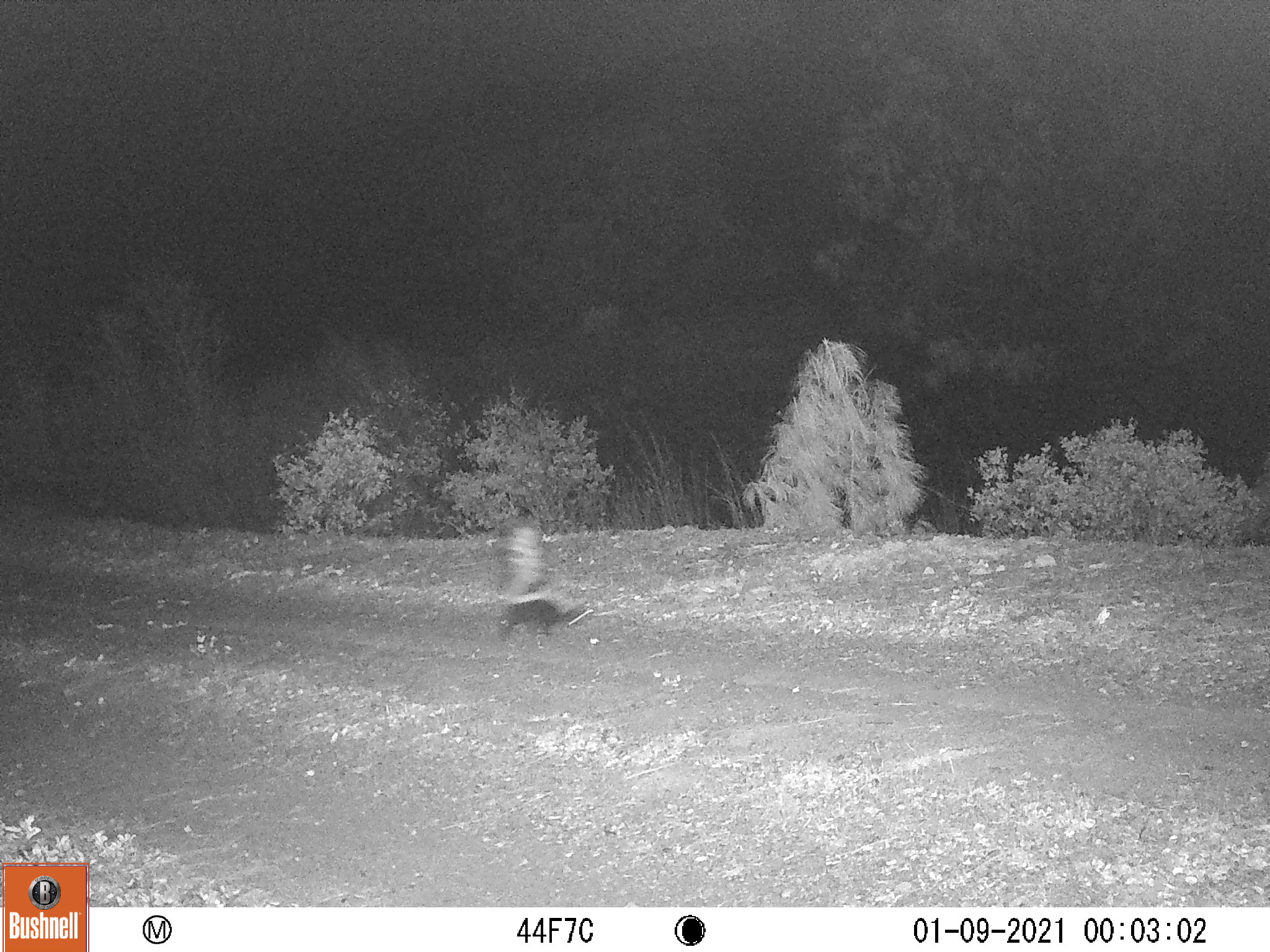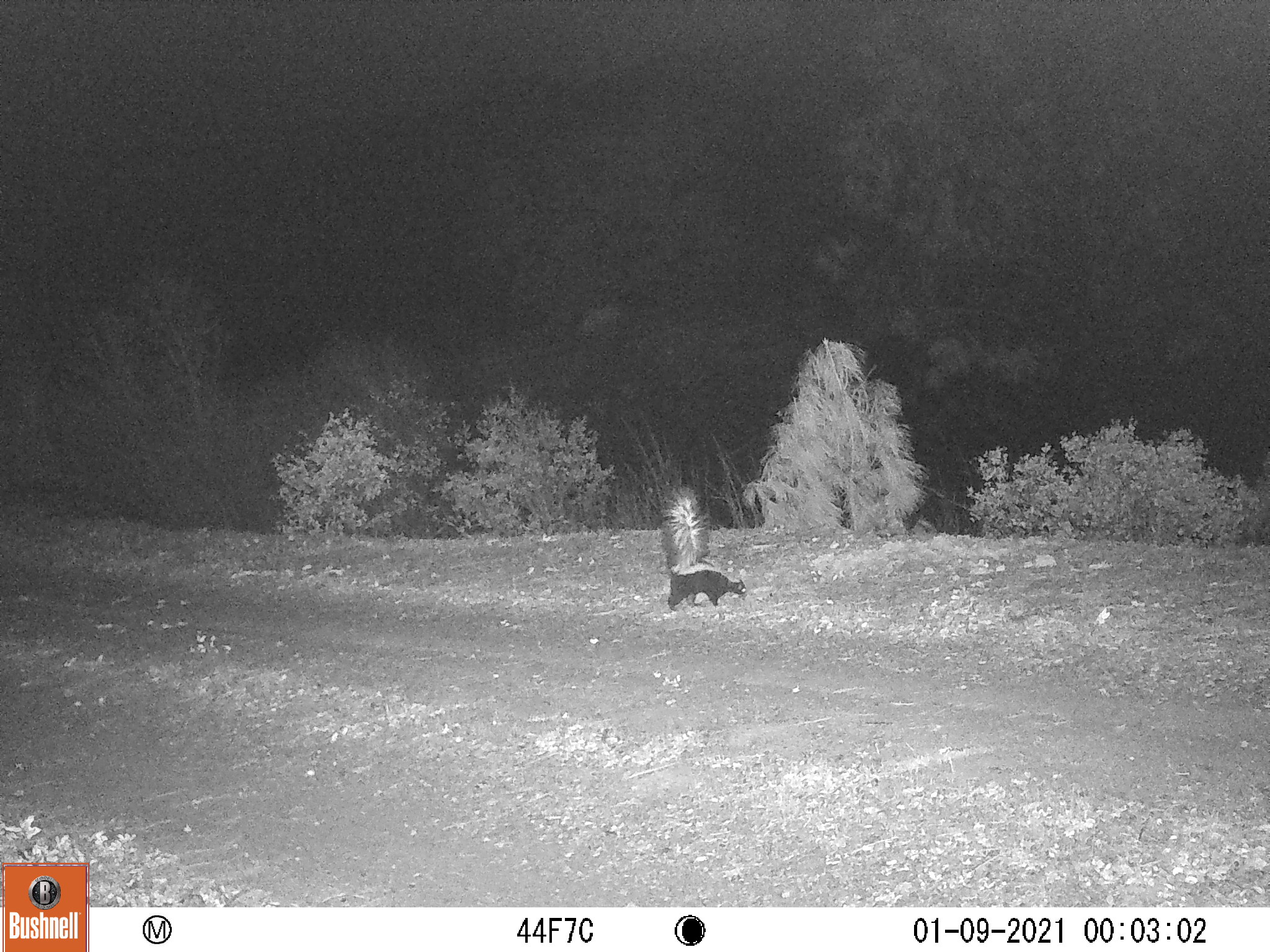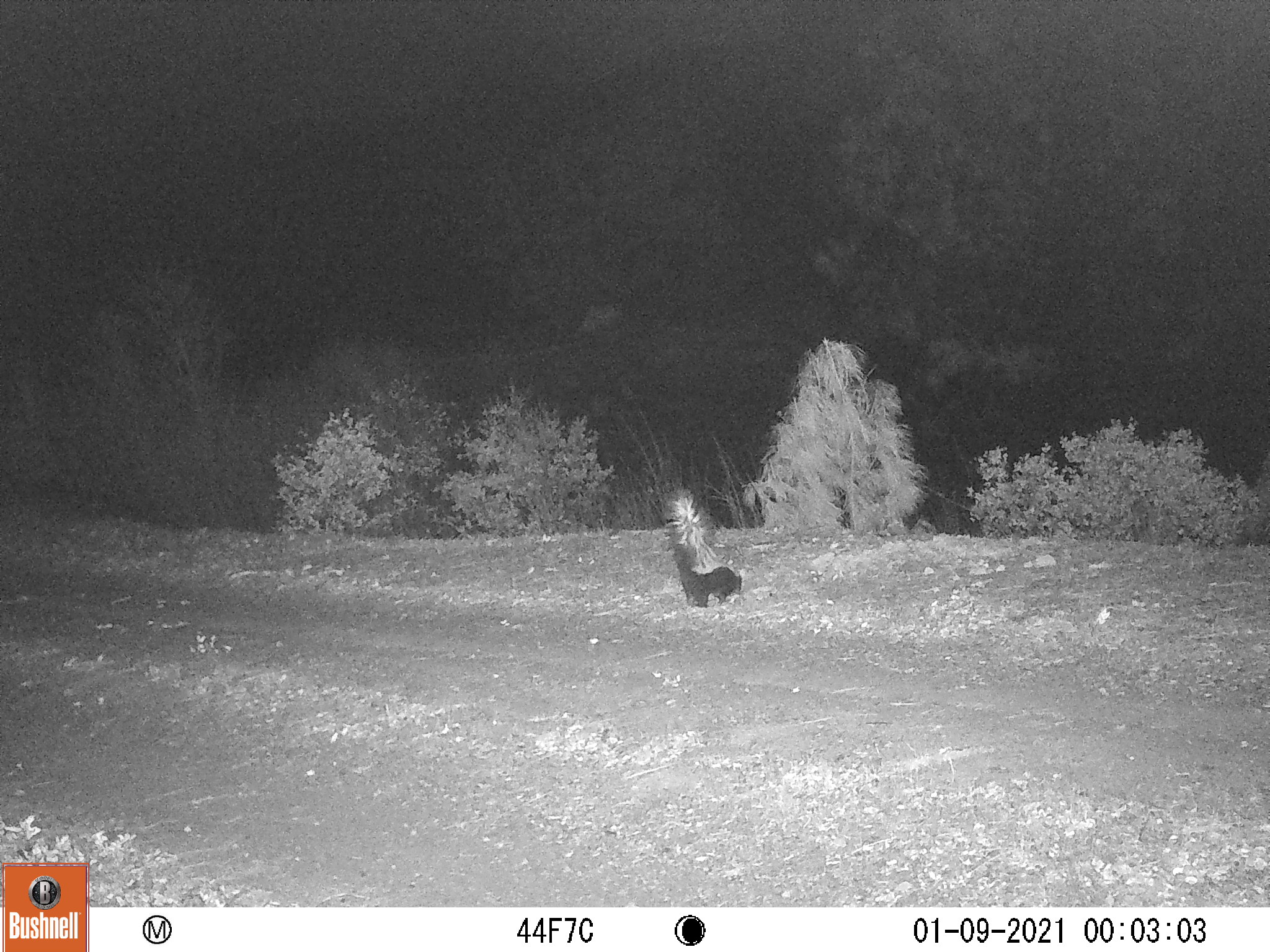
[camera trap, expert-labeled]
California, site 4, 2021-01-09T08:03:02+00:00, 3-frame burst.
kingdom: Animalia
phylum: Chordata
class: Mammalia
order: Carnivora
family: Mephitidae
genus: Mephitis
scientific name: Mephitis mephitis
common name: striped skunk